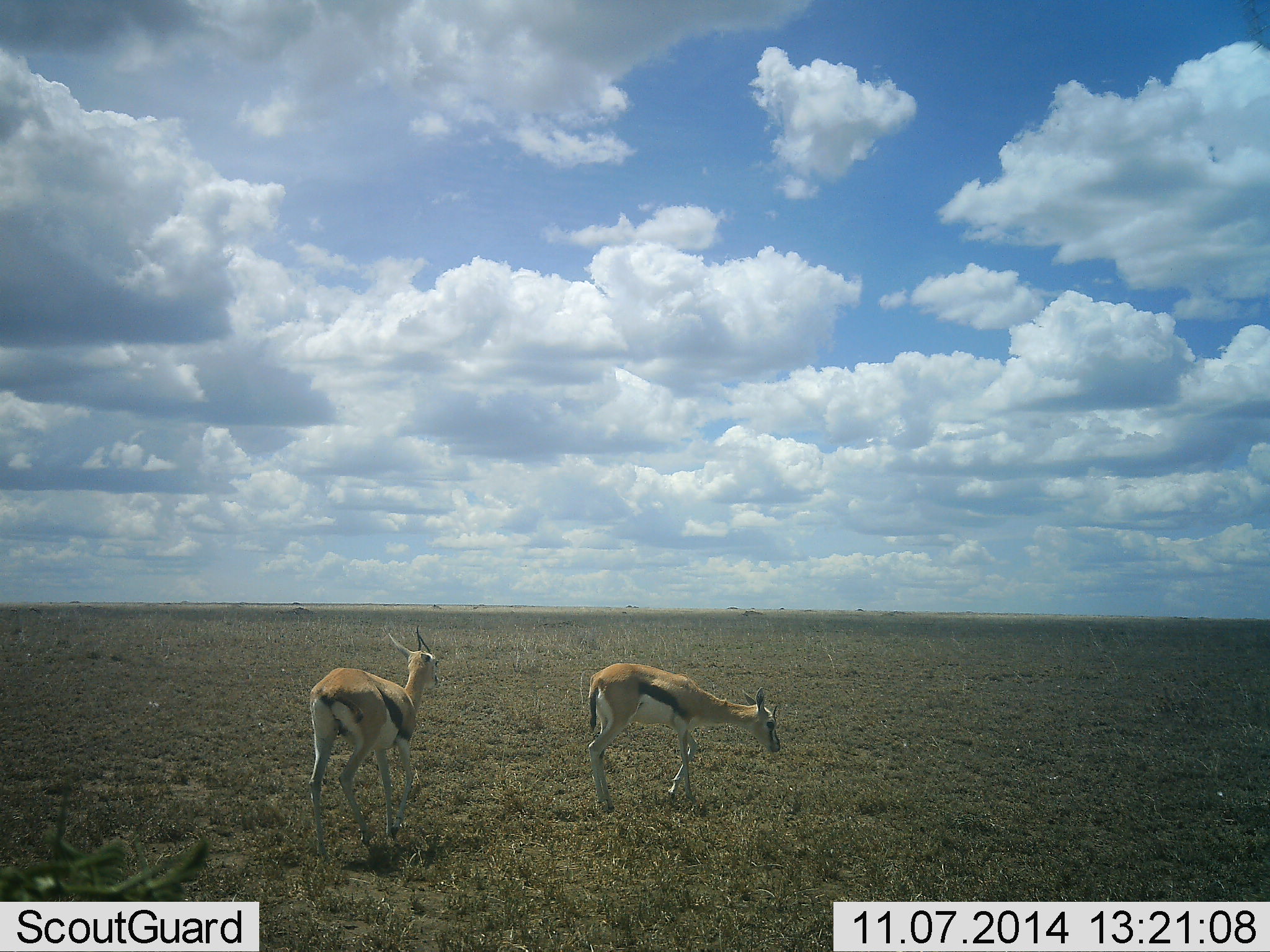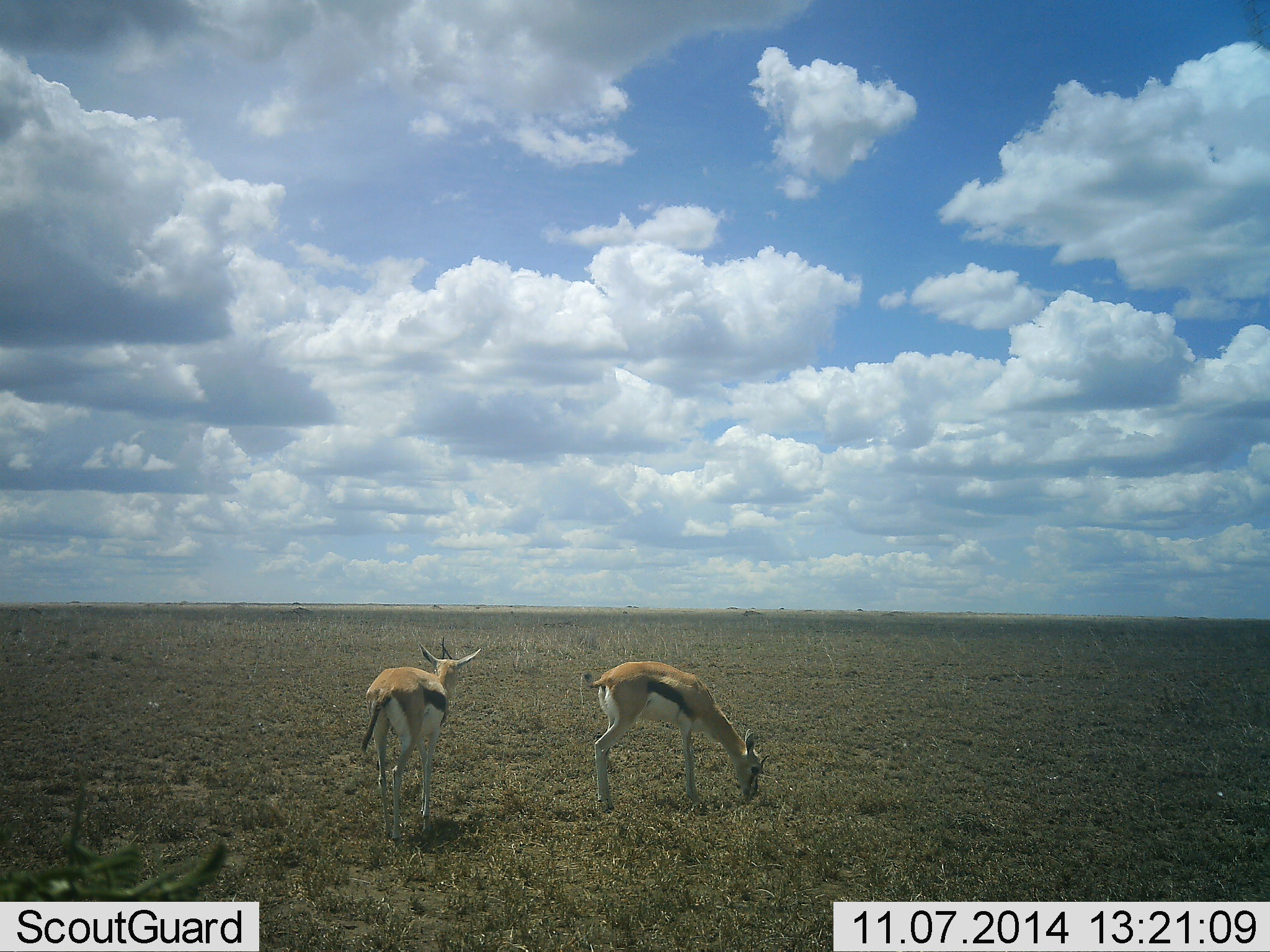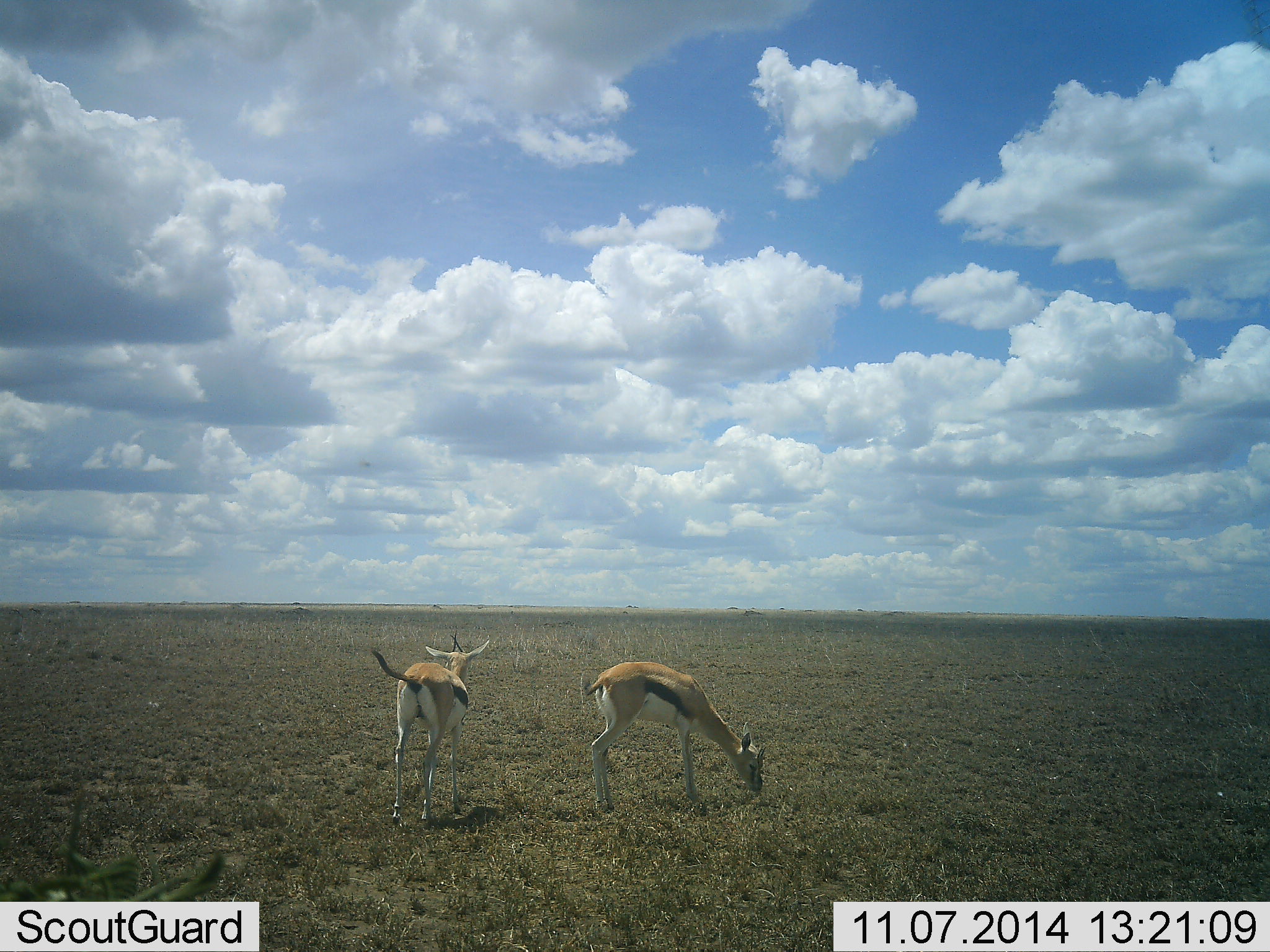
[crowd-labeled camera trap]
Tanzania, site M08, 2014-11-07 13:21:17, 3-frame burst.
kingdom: Animalia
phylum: Chordata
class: Mammalia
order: Artiodactyla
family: Bovidae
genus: Eudorcas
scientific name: Eudorcas thomsonii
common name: thomson's gazelle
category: gazellethomsons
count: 2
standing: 30%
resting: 0%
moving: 60%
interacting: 0%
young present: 0%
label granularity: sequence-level